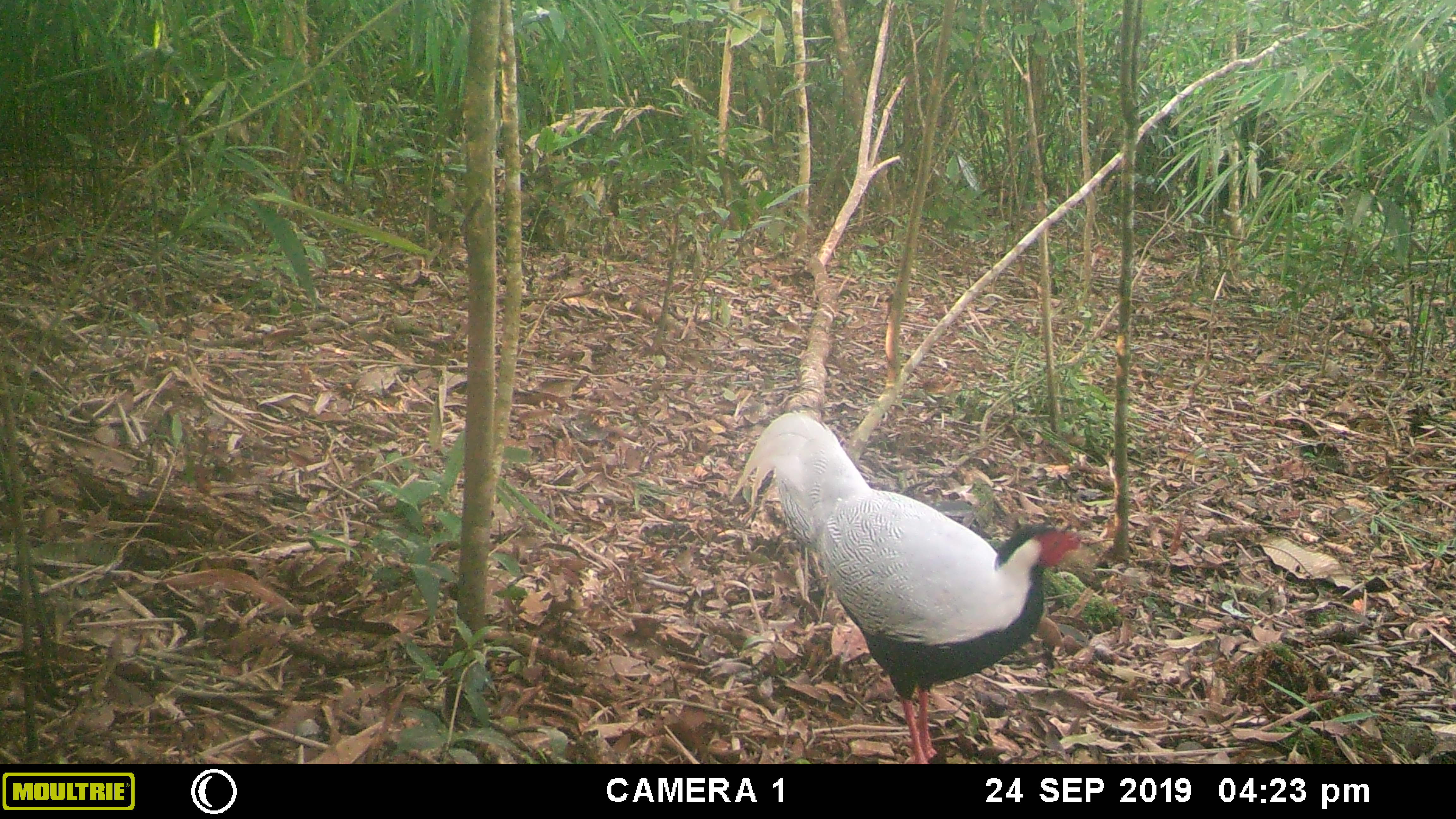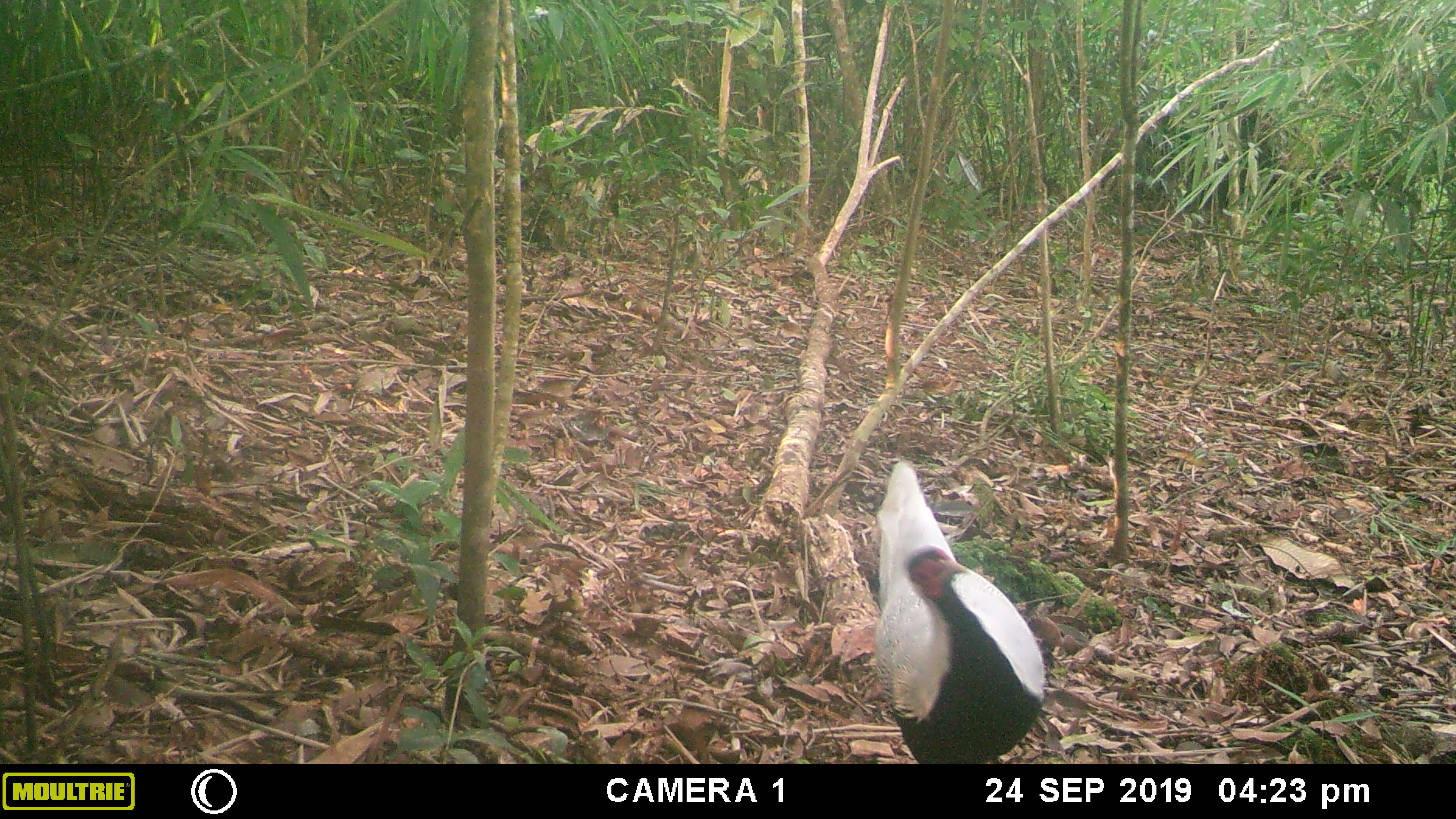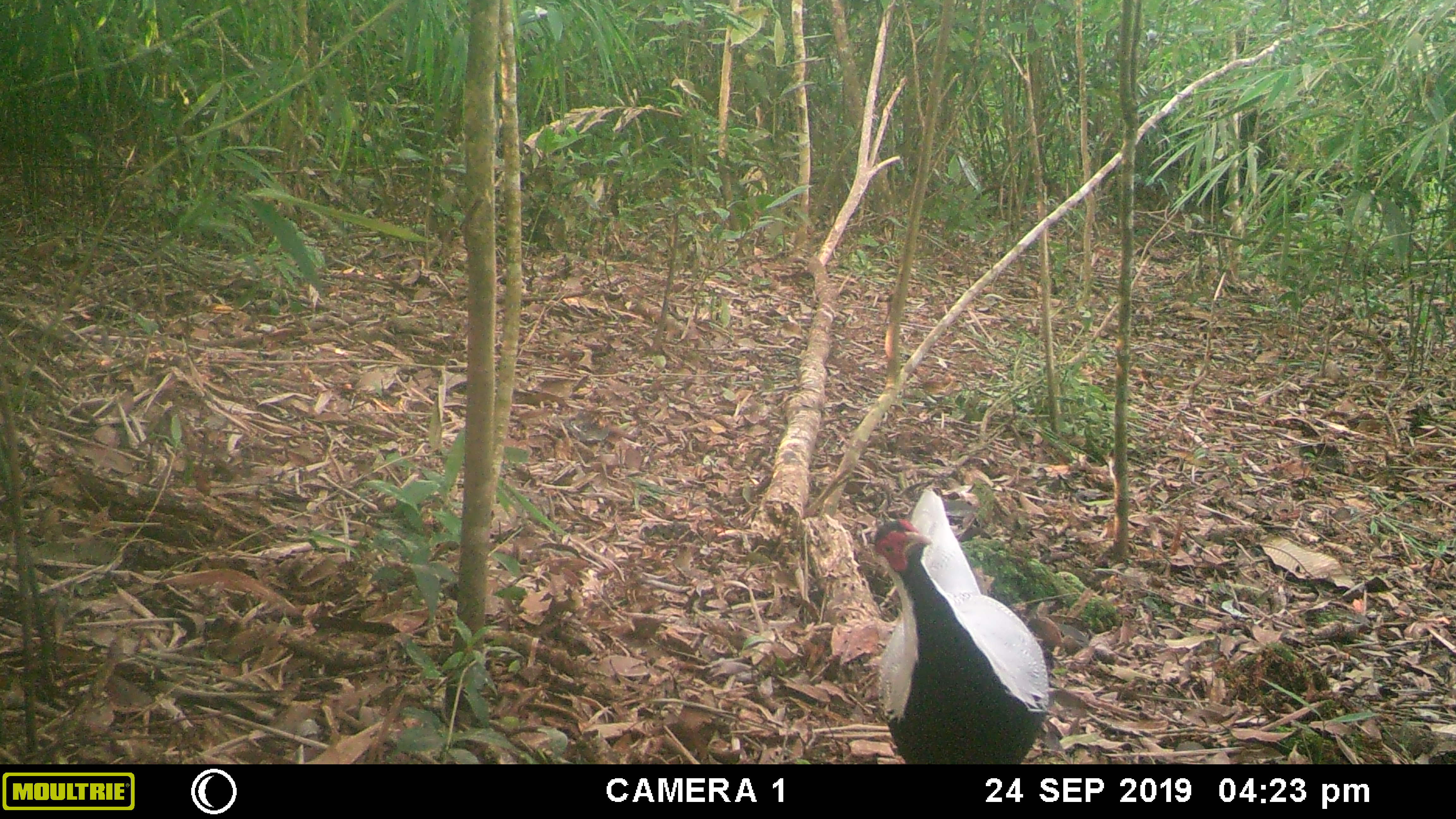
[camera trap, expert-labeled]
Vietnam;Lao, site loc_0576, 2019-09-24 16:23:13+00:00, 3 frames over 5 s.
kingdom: Animalia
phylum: Chordata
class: Aves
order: Galliformes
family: Phasianidae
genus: Lophura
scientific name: Lophura nycthemera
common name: silver pheasant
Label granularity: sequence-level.